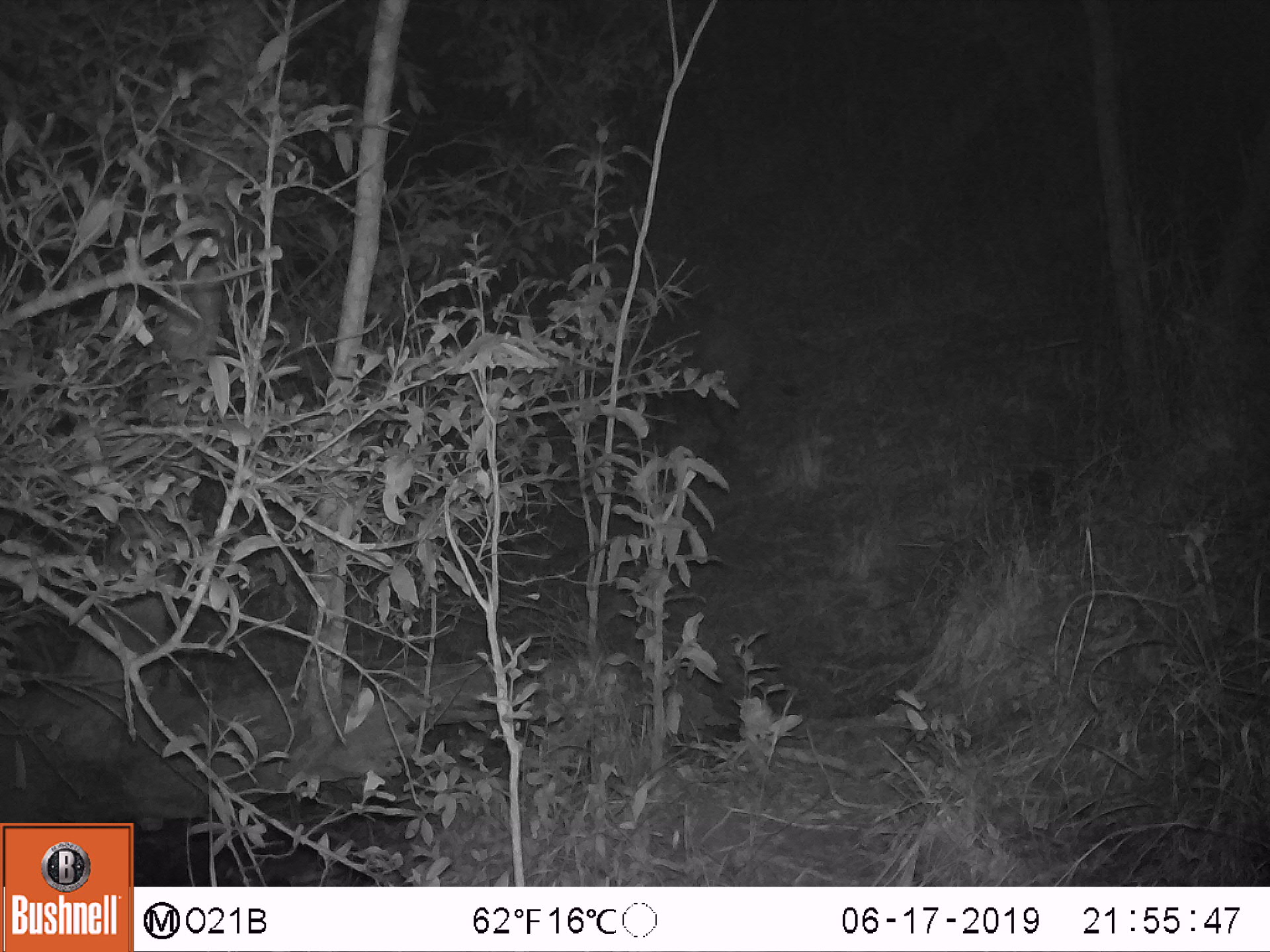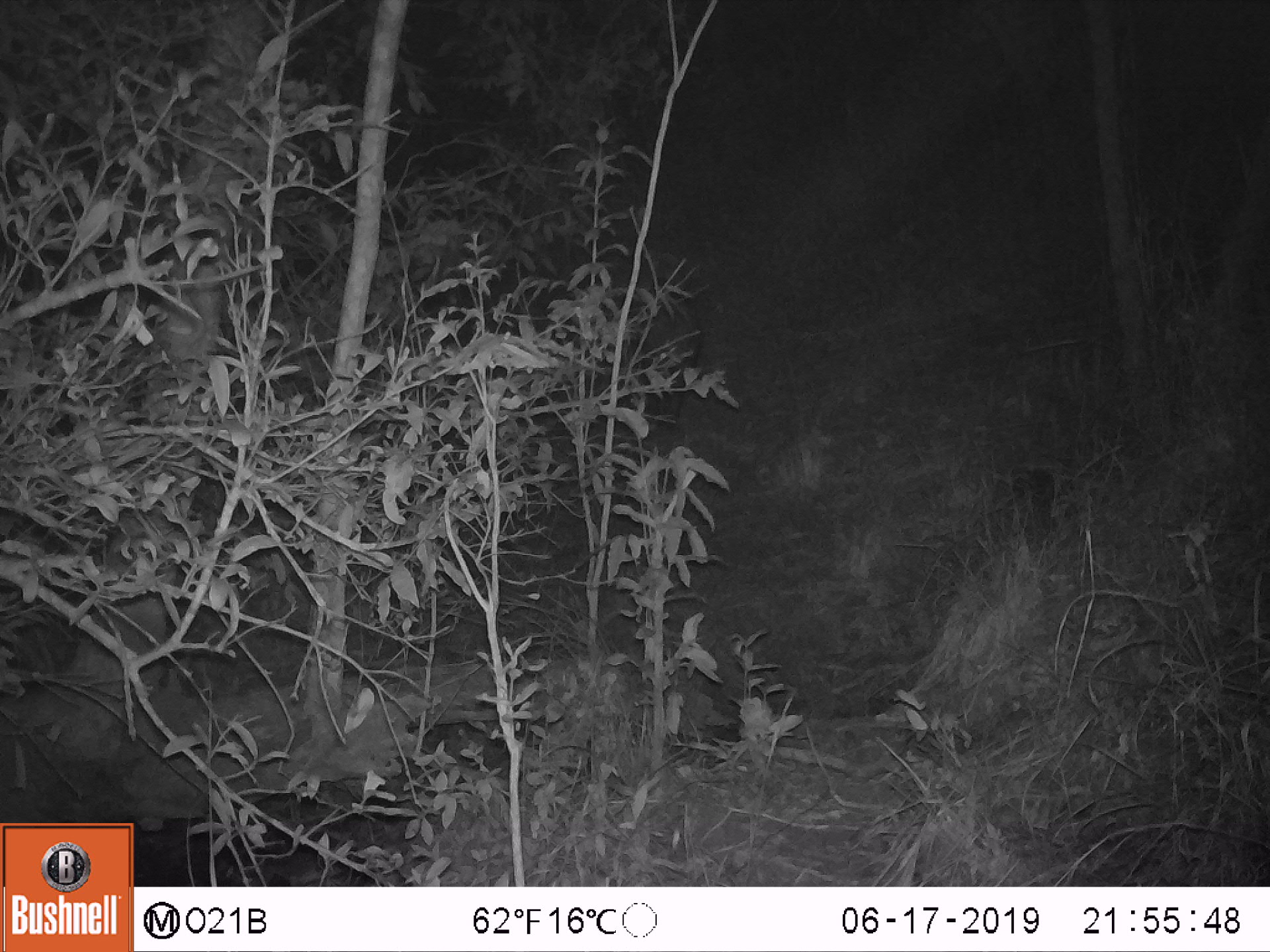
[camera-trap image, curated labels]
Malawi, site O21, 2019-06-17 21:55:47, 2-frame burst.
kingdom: Animalia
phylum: Chordata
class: Mammalia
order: Artiodactyla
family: Suidae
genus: Potamochoerus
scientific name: Potamochoerus larvatus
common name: bushpig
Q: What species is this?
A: Bushpig (Potamochoerus larvatus).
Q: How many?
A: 1.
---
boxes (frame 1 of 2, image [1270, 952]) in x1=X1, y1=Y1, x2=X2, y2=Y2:
bushpig: x1=599, y1=286, x2=797, y2=463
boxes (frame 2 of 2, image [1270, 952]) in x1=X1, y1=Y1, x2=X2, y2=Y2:
bushpig: x1=531, y1=268, x2=725, y2=432